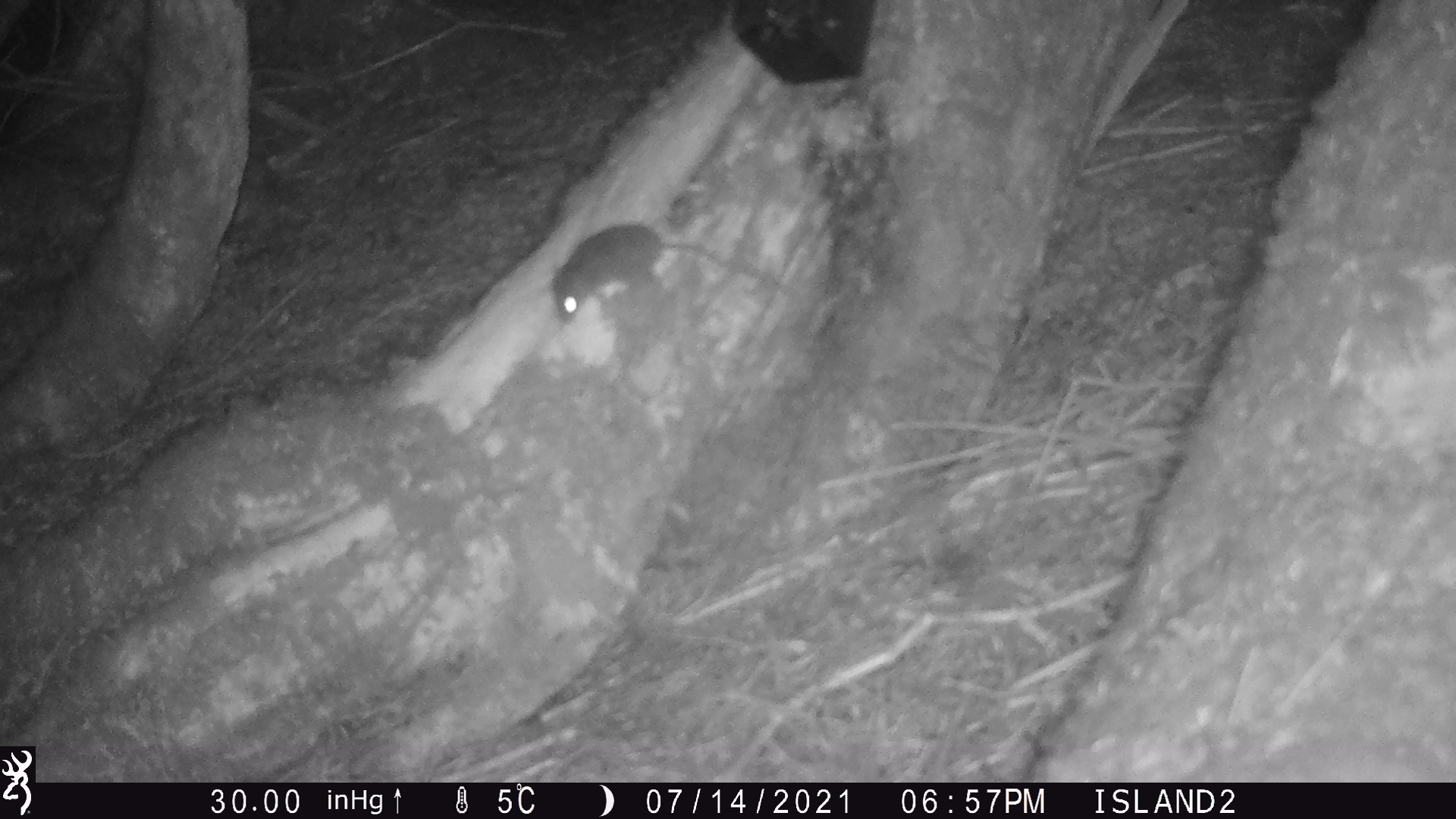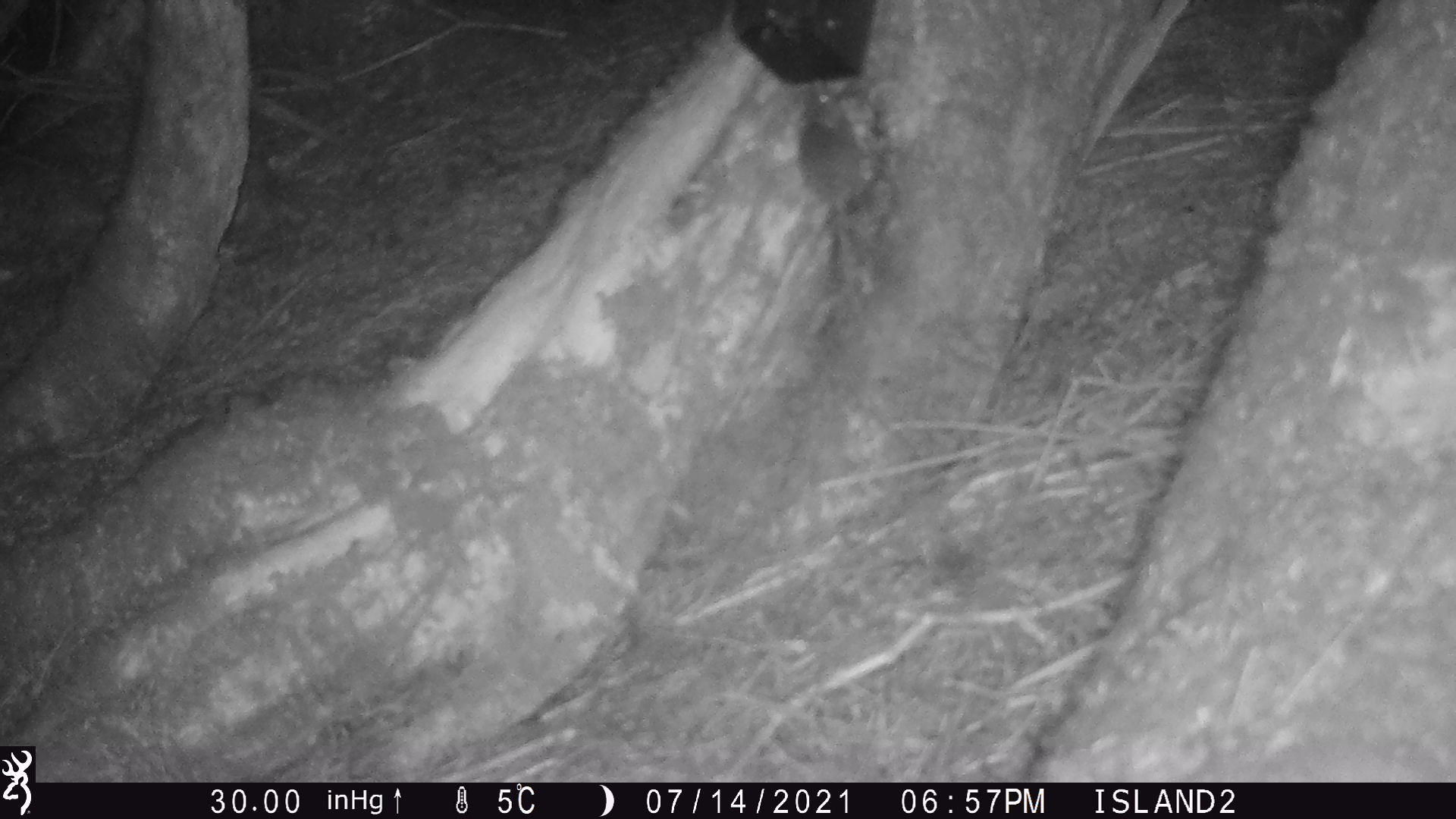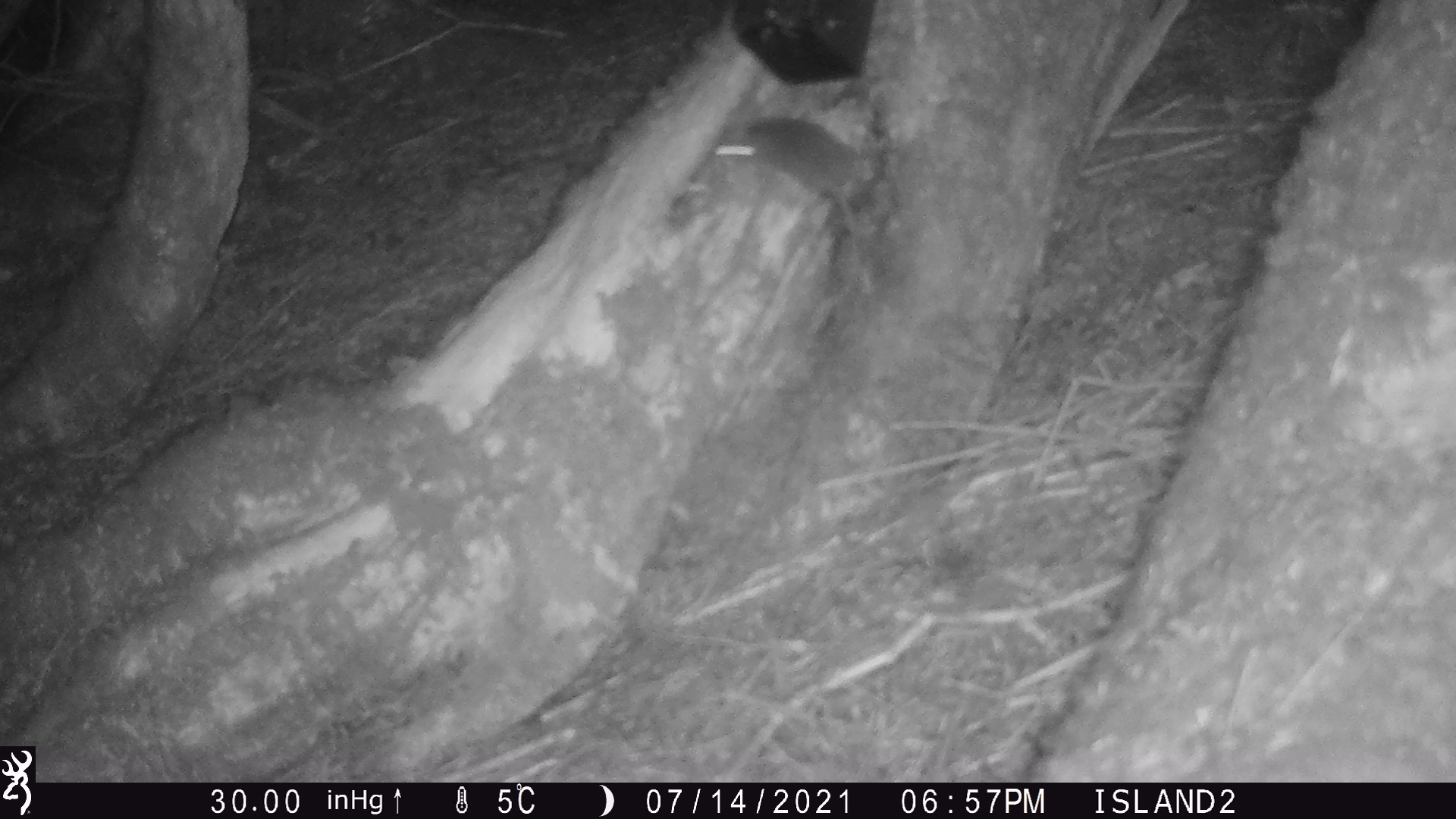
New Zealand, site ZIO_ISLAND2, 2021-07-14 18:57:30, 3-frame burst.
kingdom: Animalia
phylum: Chordata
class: Mammalia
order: Rodentia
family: Muridae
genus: Mus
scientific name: Mus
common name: mouse